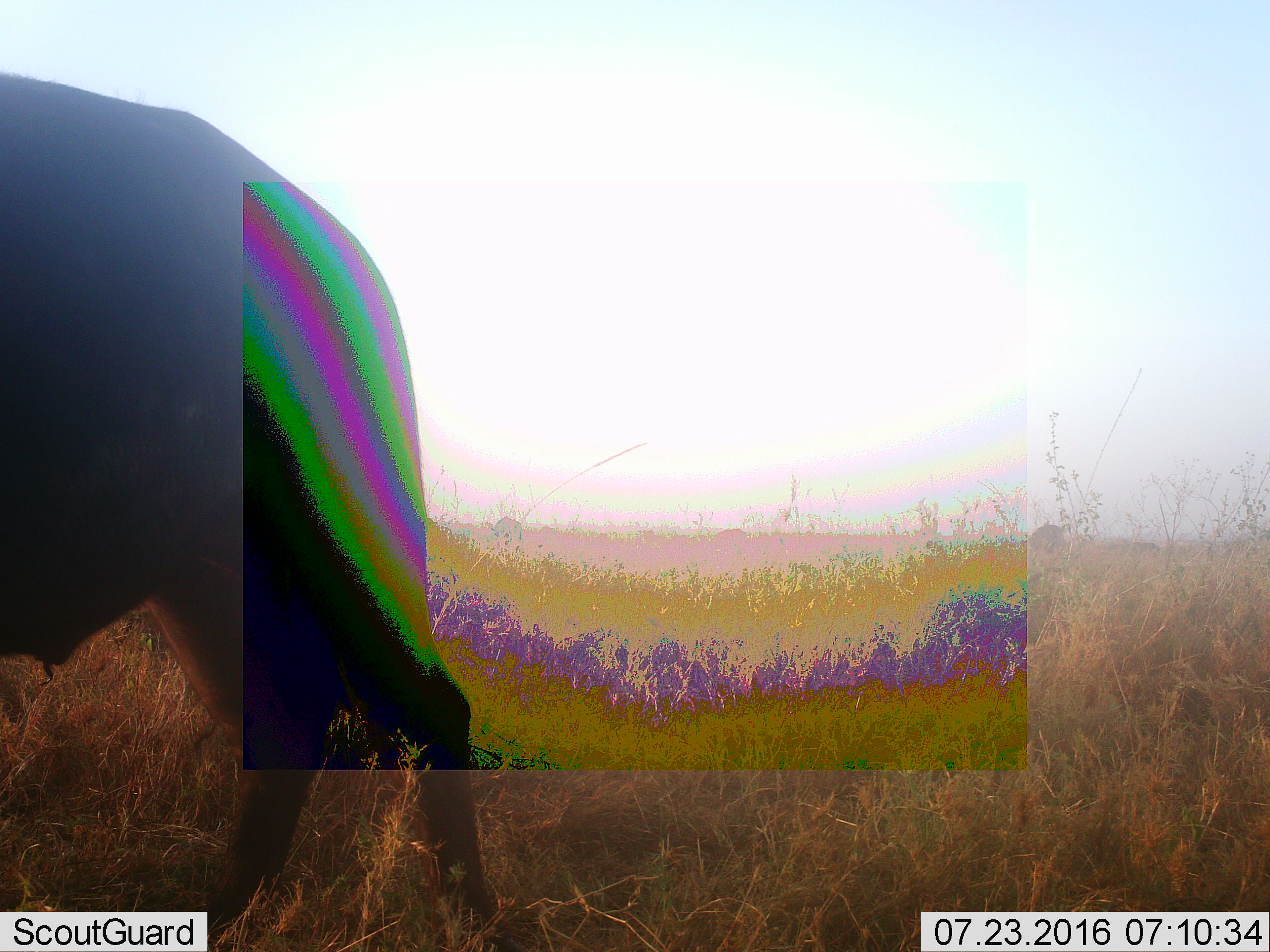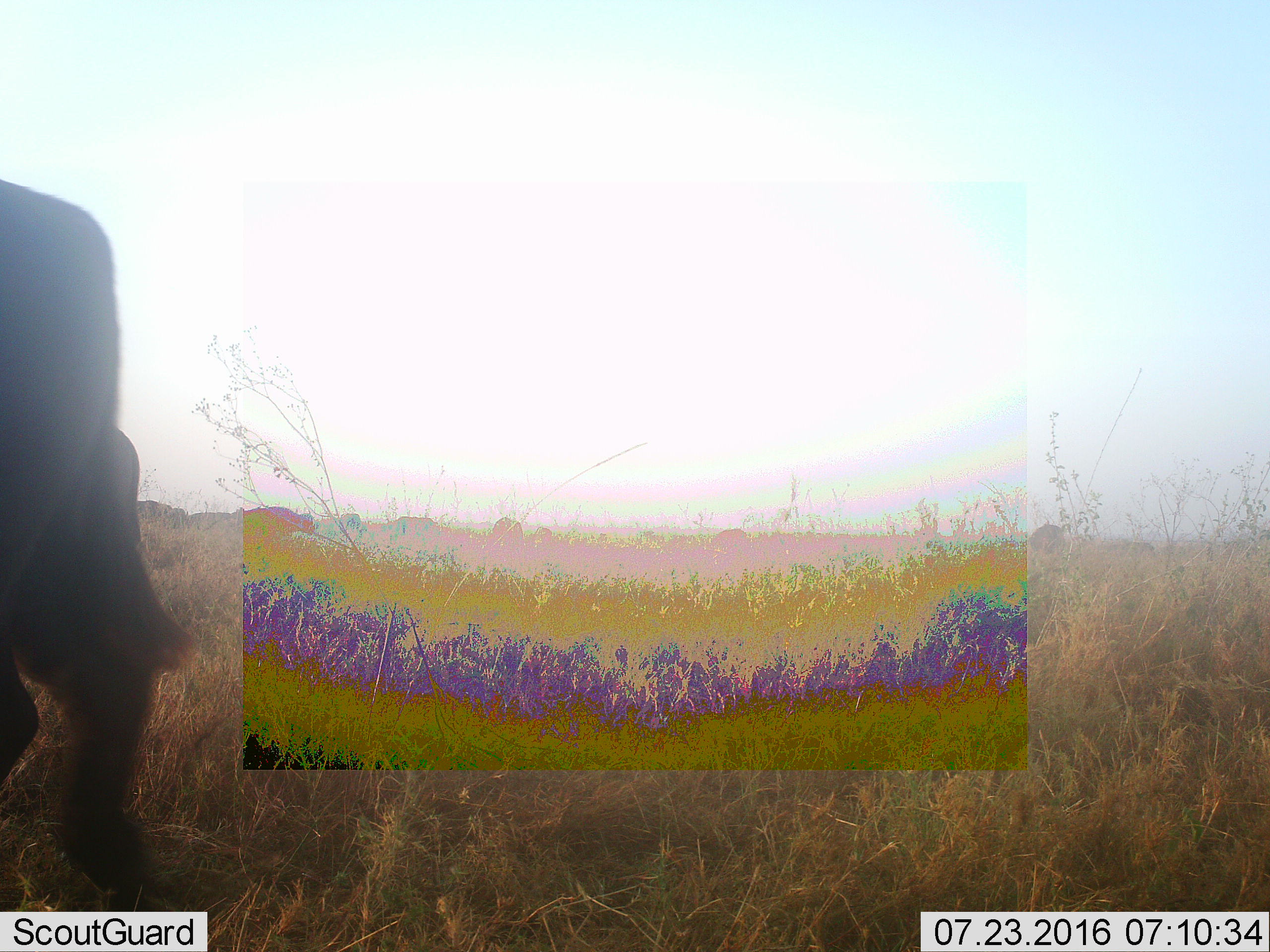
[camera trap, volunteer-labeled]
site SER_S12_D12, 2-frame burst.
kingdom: Animalia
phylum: Chordata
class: Mammalia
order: Artiodactyla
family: Bovidae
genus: Syncerus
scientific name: Syncerus caffer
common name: african buffalo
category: buffalo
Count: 2.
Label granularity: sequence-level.